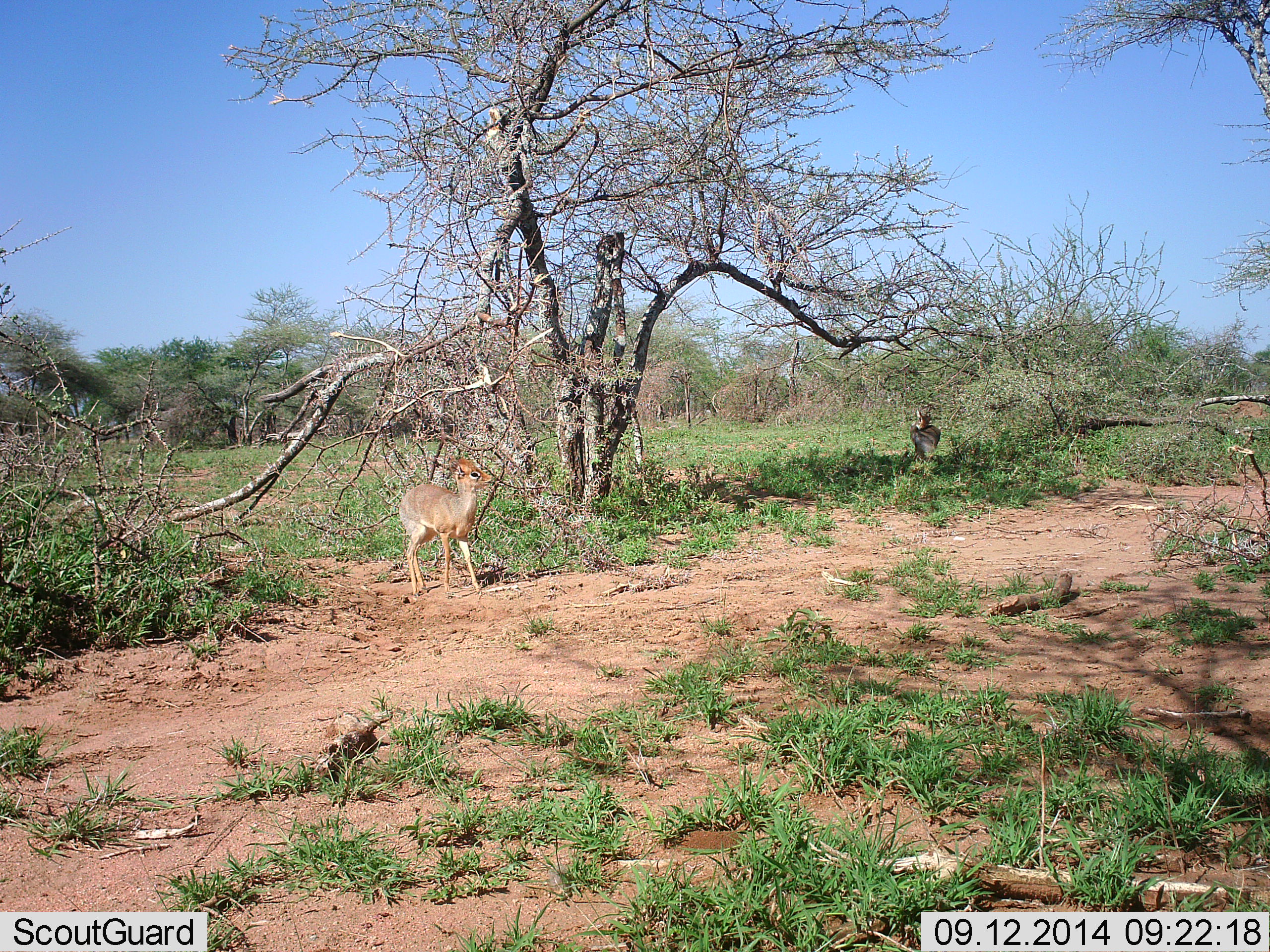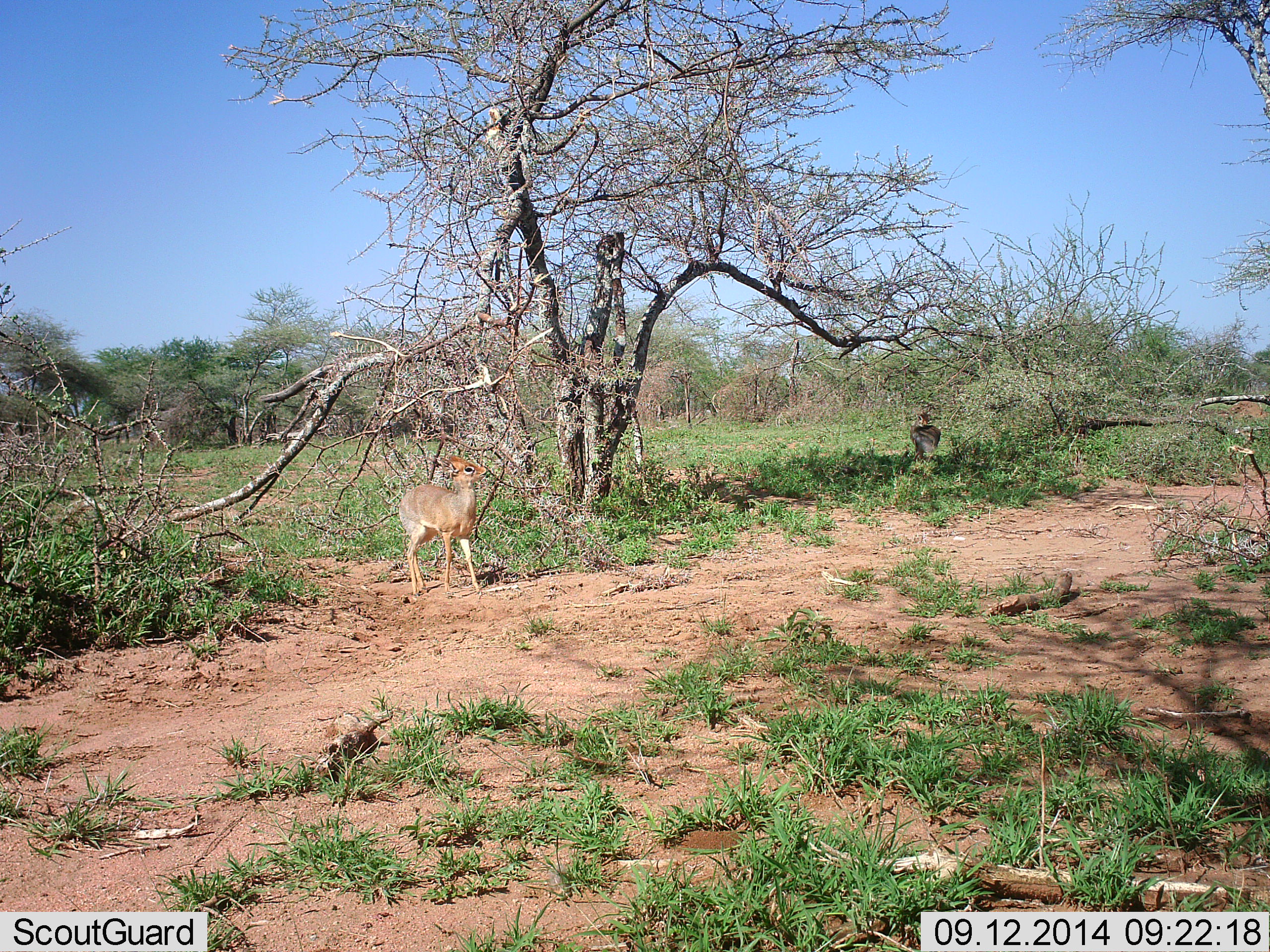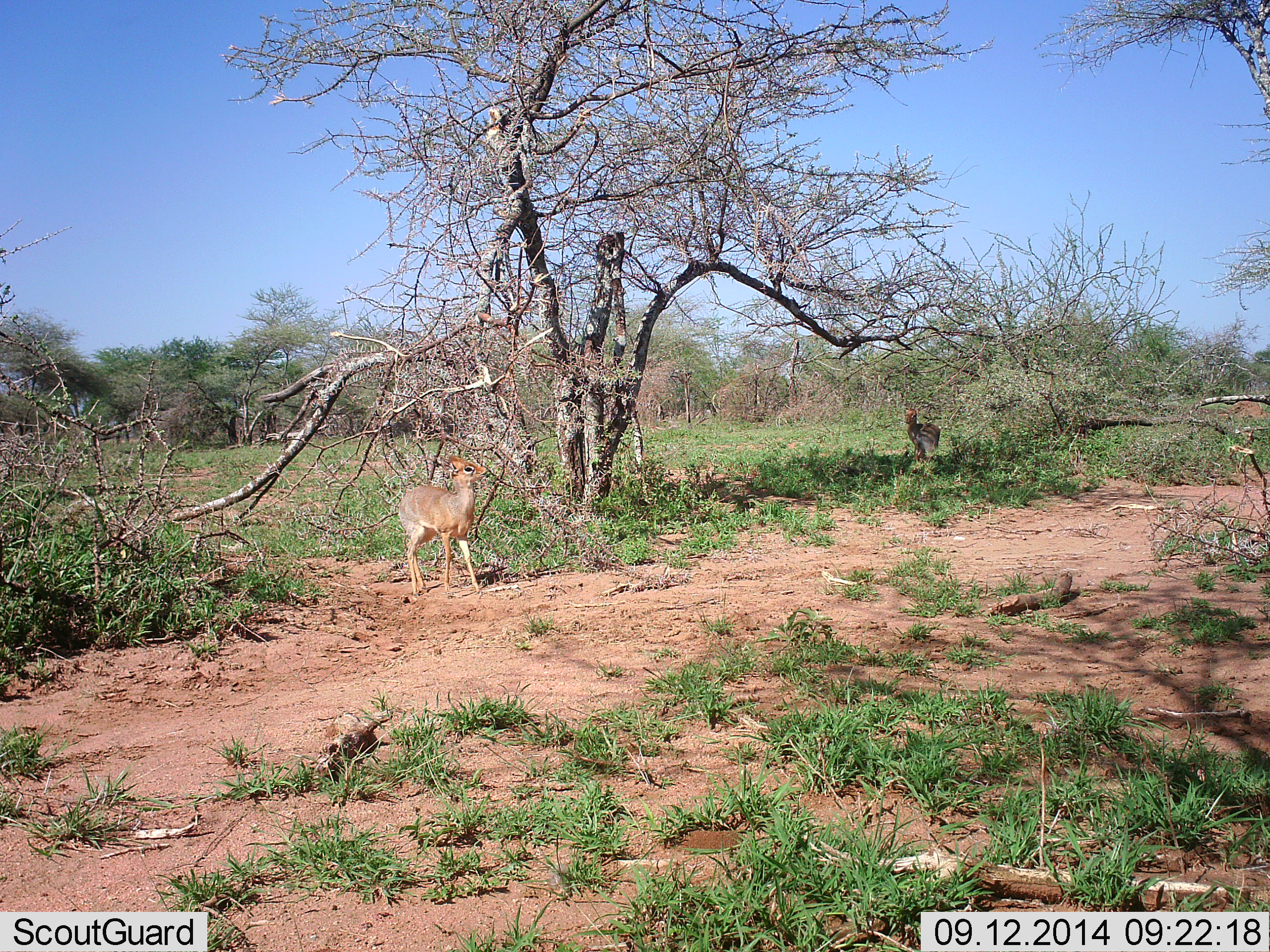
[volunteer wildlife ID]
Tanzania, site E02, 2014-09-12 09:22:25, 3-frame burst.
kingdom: Animalia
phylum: Chordata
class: Mammalia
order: Artiodactyla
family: Bovidae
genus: Madoqua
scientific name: Madoqua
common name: dikdik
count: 2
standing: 80%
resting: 0%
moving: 0%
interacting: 0%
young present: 0%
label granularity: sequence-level